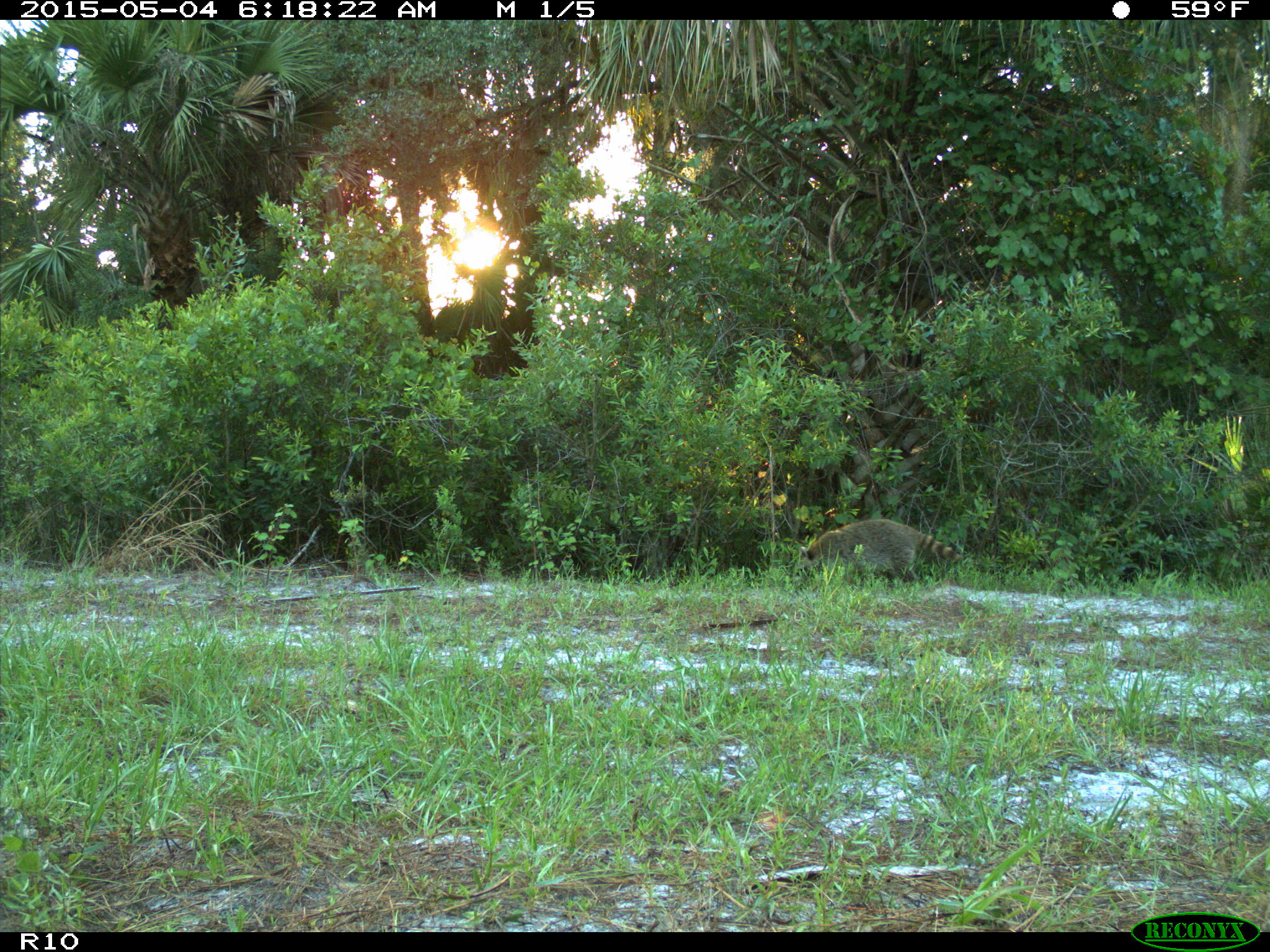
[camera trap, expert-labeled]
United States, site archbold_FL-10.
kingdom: Animalia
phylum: Chordata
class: Mammalia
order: Carnivora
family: Procyonidae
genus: Procyon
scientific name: Procyon lotor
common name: common raccoon